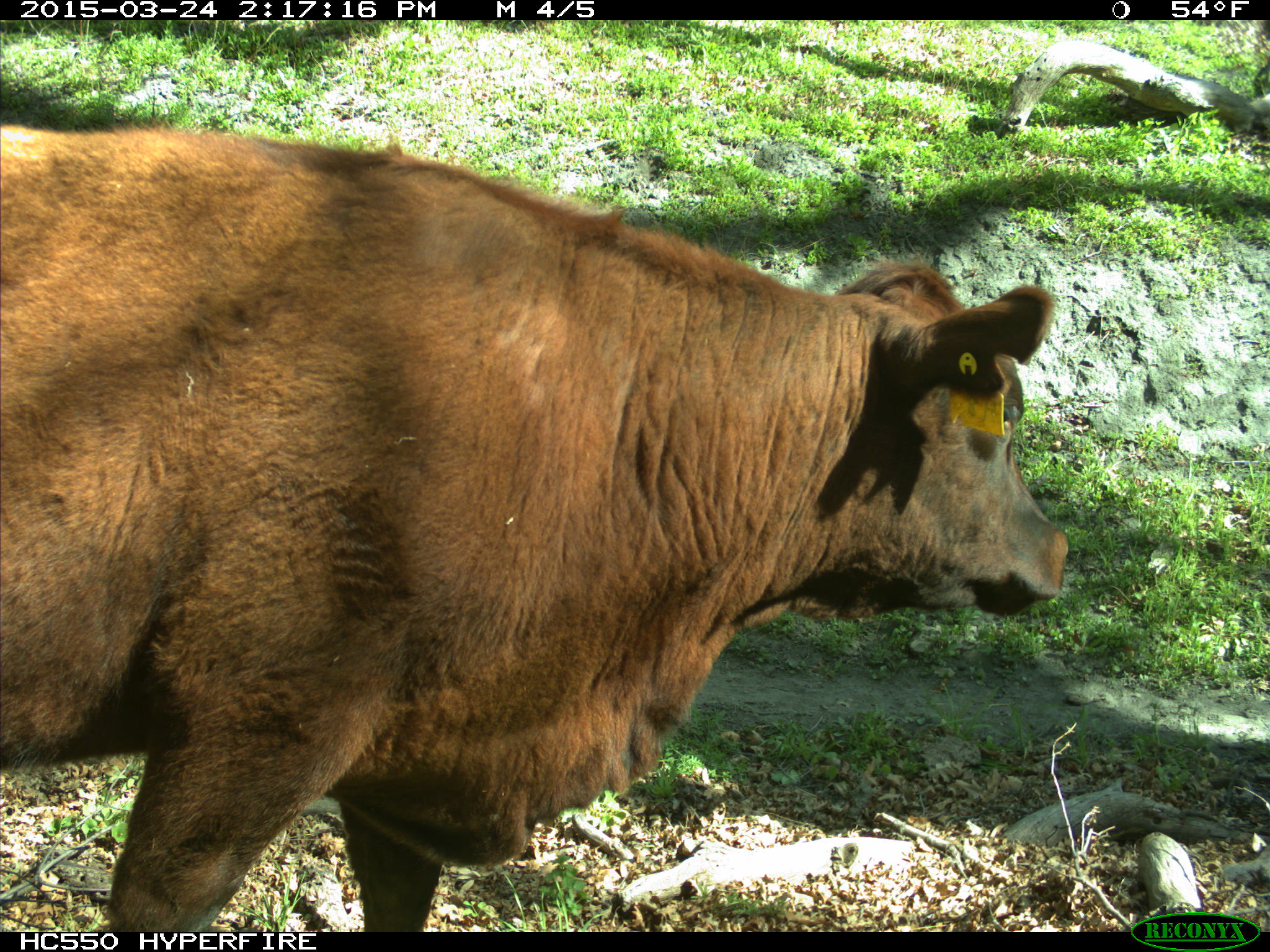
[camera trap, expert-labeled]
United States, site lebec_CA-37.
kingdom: Animalia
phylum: Chordata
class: Mammalia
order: Artiodactyla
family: Bovidae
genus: Bos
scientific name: Bos taurus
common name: domestic cow